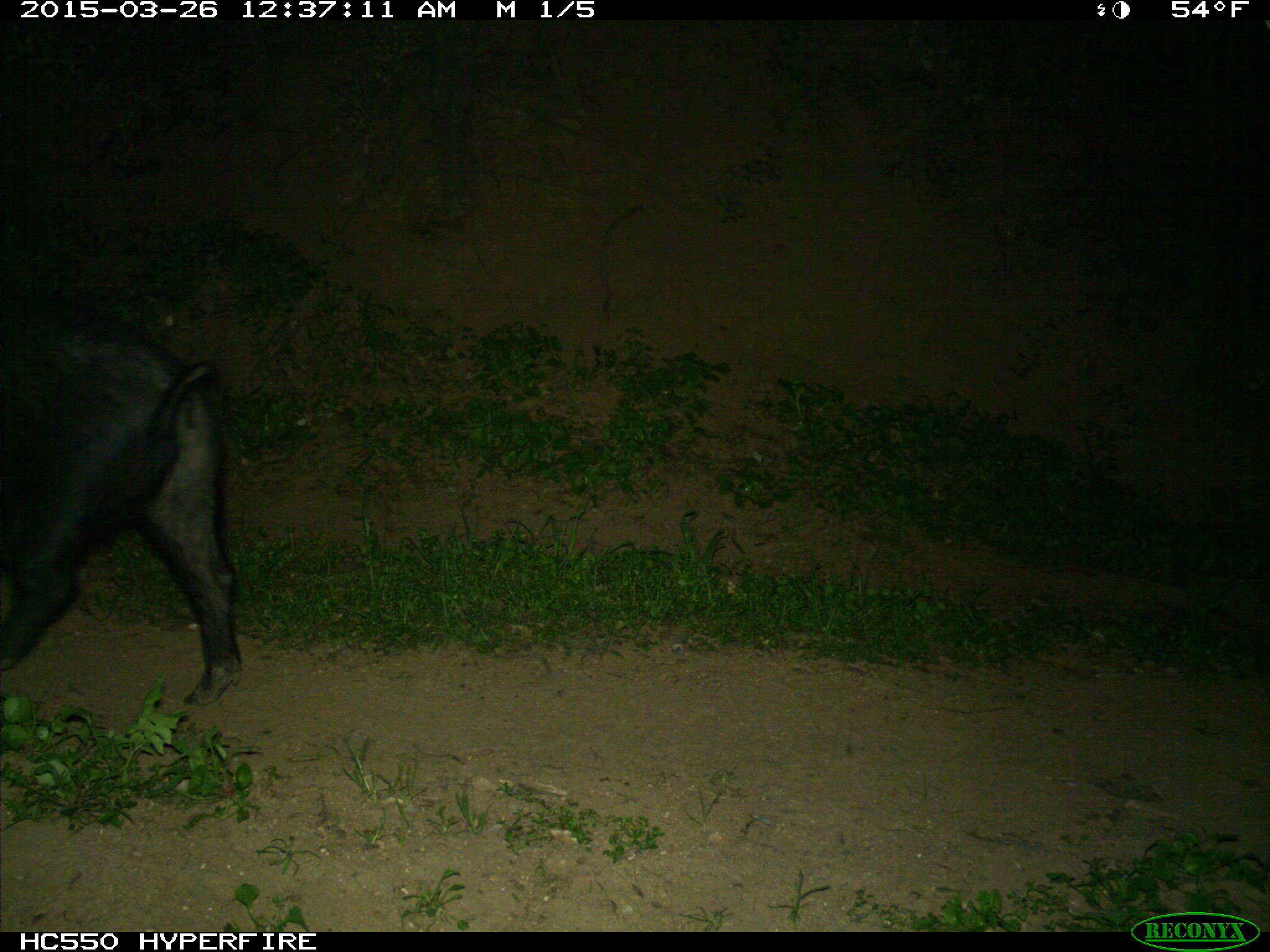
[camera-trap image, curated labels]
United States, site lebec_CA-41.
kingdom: Animalia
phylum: Chordata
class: Mammalia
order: Artiodactyla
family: Suidae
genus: Sus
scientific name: Sus scrofa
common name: wild boar